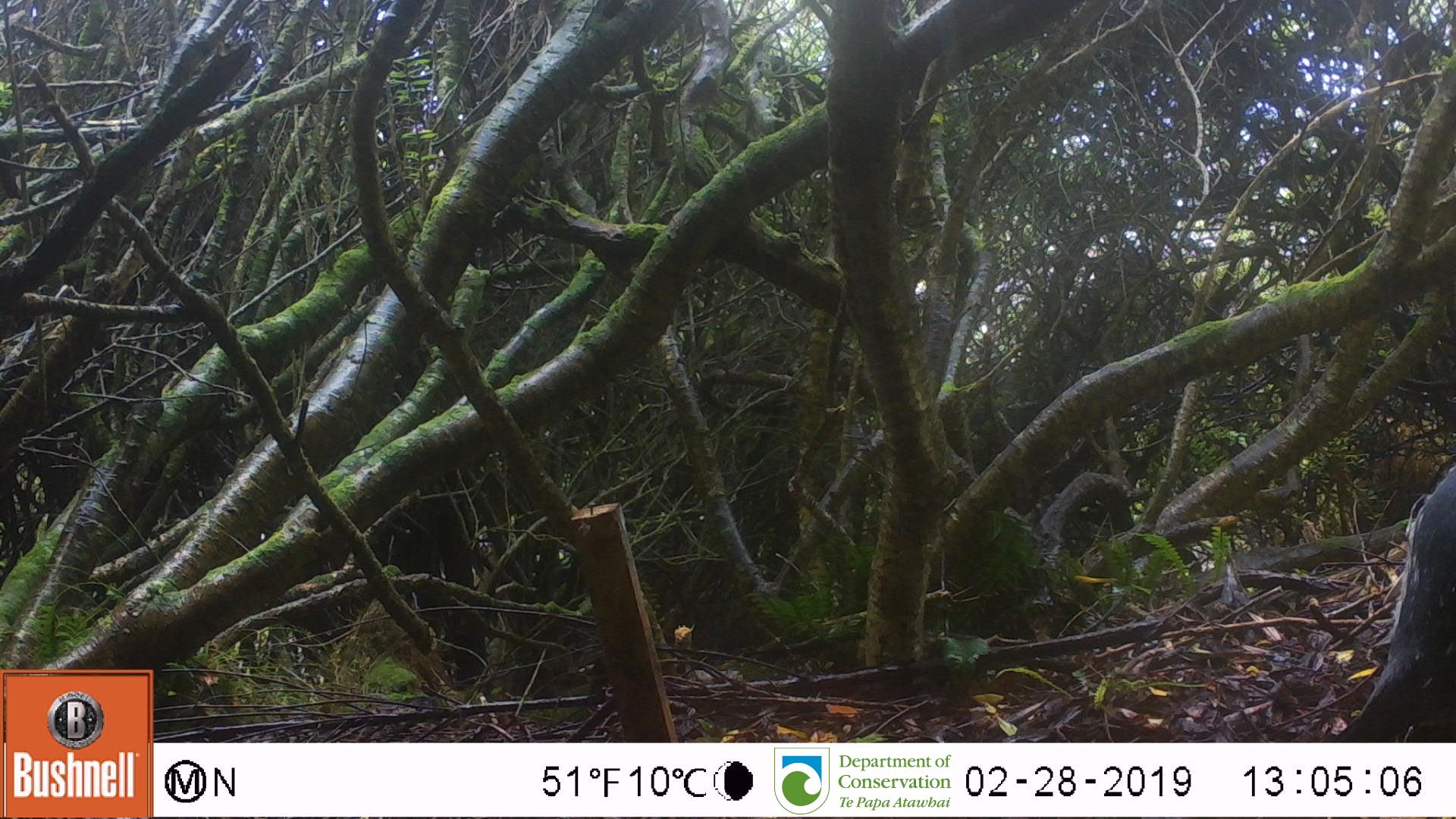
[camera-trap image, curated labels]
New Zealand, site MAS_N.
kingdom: Animalia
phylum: Chordata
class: Aves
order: Sphenisciformes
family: Spheniscidae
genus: Megadyptes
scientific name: Megadyptes antipodes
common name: yellow-eyed penguin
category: yellow eyed penguin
Yellow eyed penguin (yellow-eyed penguin) (Megadyptes antipodes).